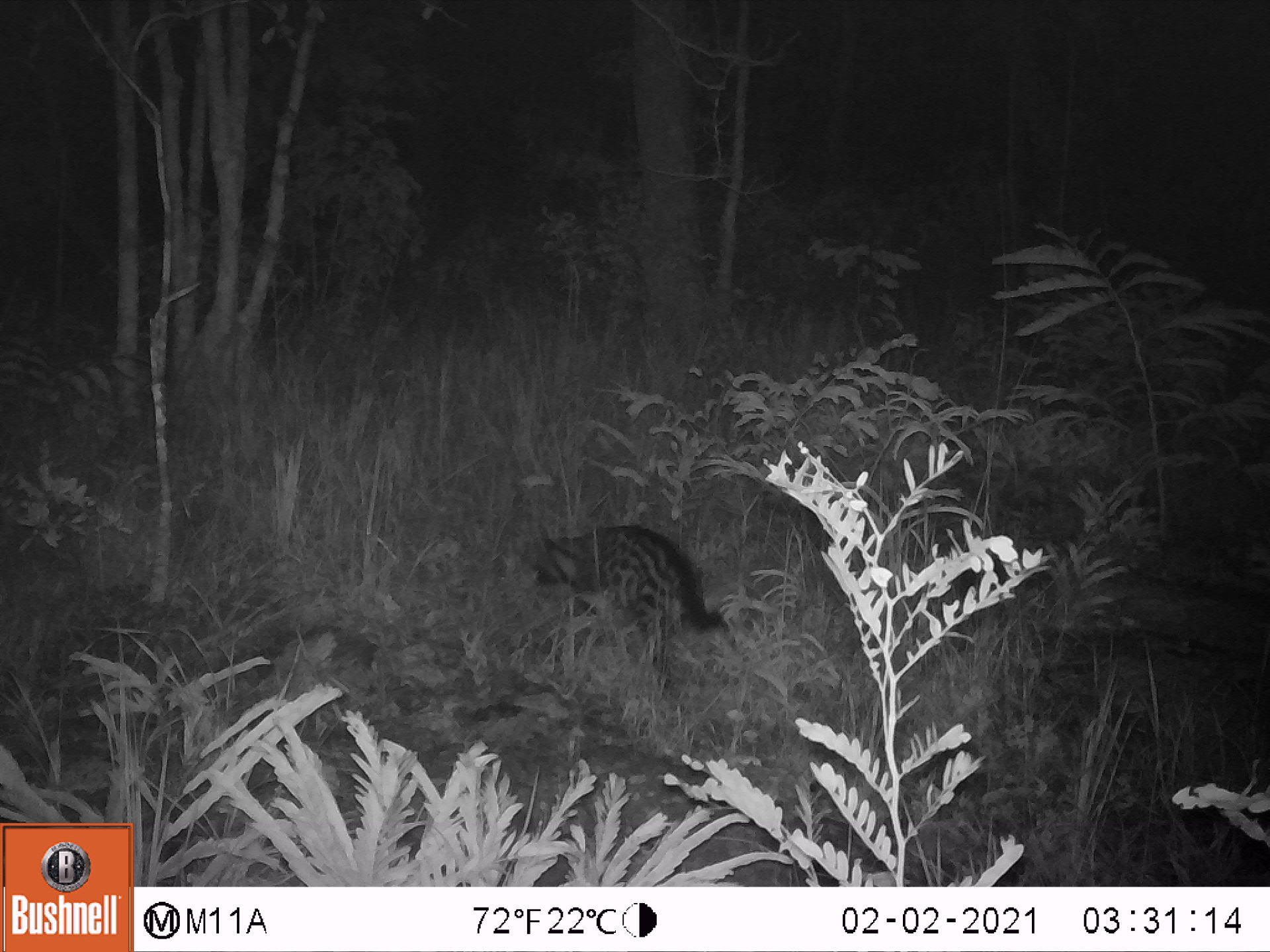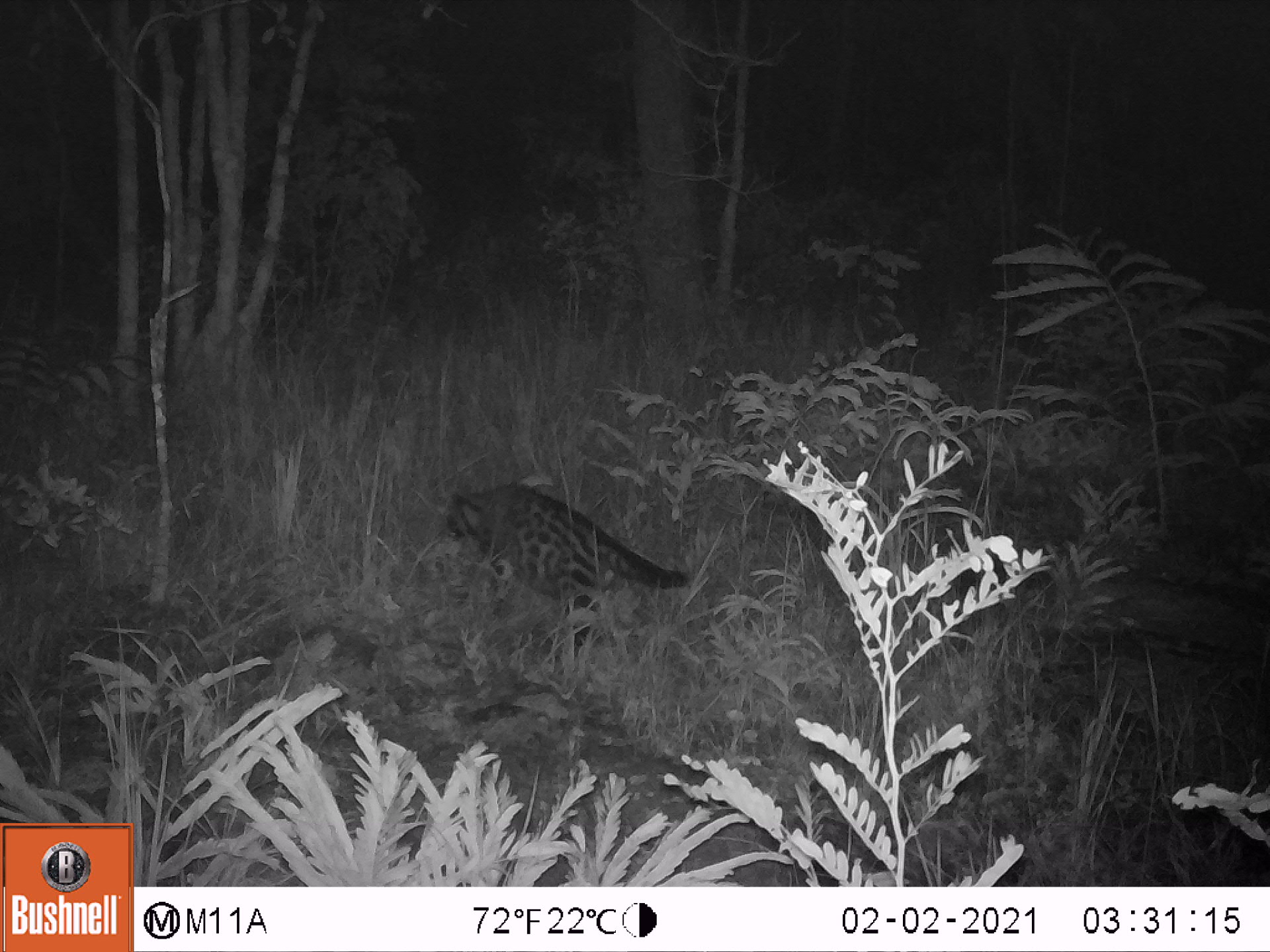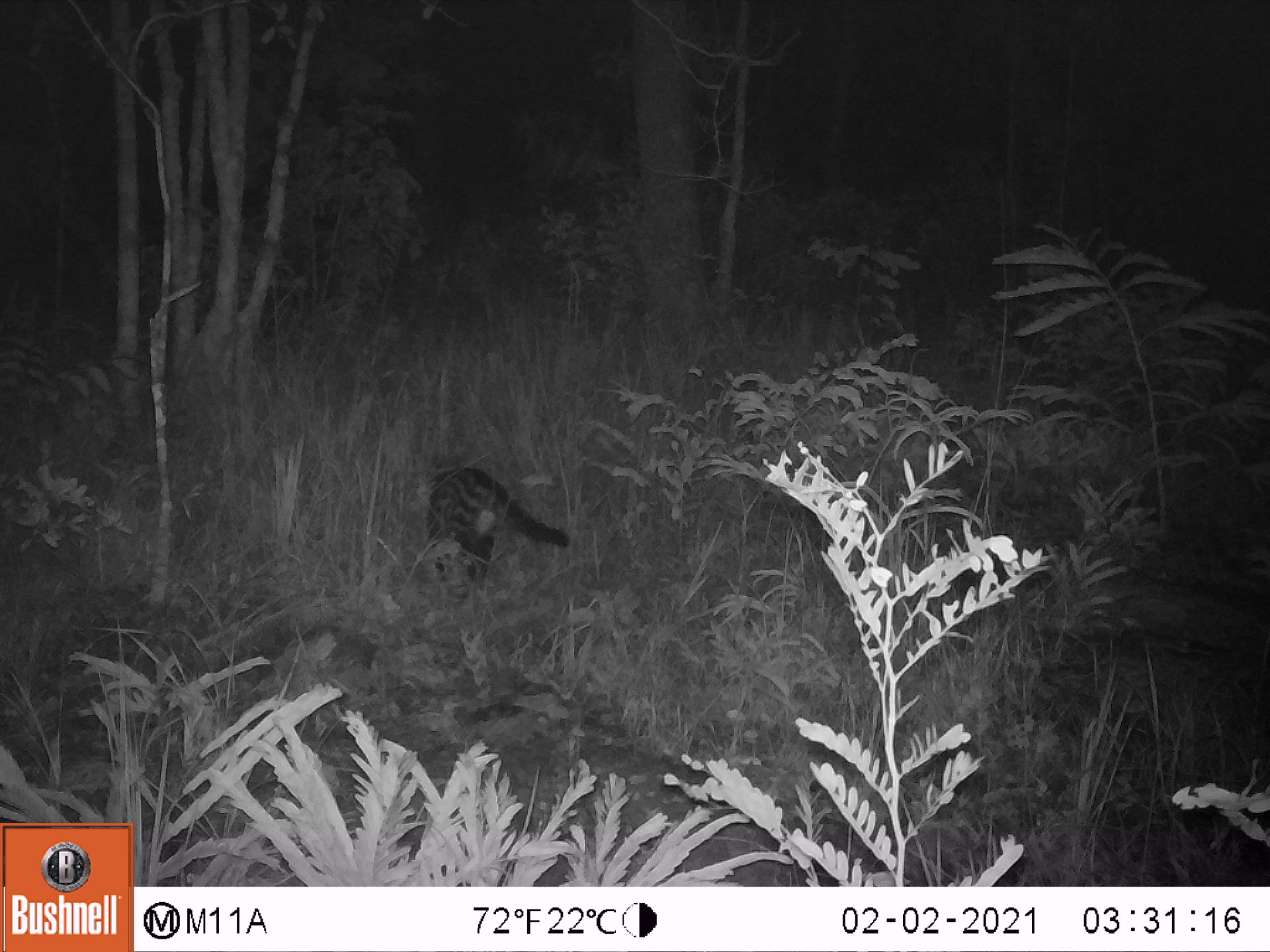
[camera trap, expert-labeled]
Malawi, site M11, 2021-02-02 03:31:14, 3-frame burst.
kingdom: Animalia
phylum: Chordata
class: Mammalia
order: Carnivora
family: Viverridae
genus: Civettictis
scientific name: Civettictis civetta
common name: african civet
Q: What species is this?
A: African civet (Civettictis civetta).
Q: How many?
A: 1.